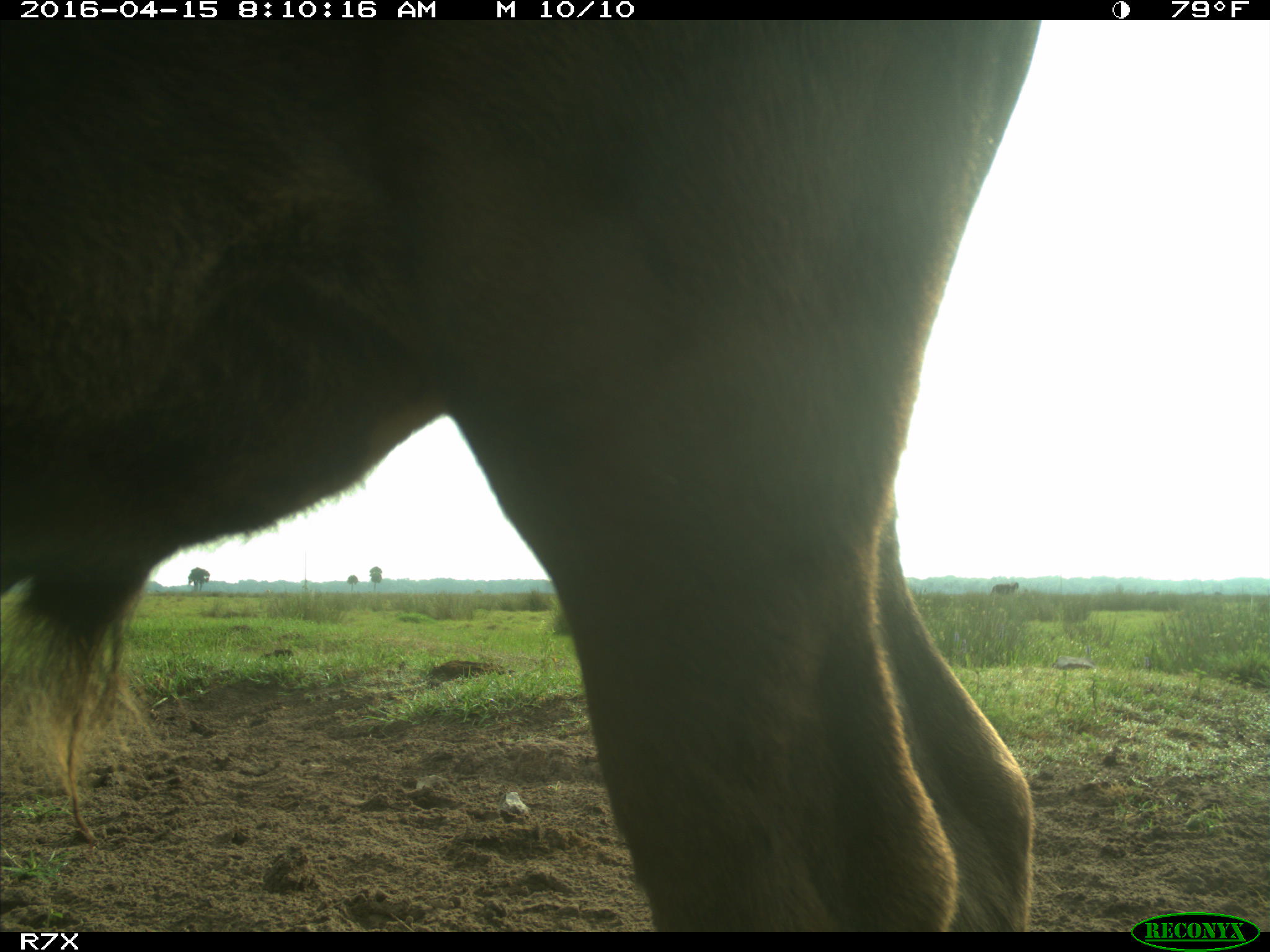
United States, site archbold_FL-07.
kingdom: Animalia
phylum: Chordata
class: Mammalia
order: Artiodactyla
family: Bovidae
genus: Bos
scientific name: Bos taurus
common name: domestic cow